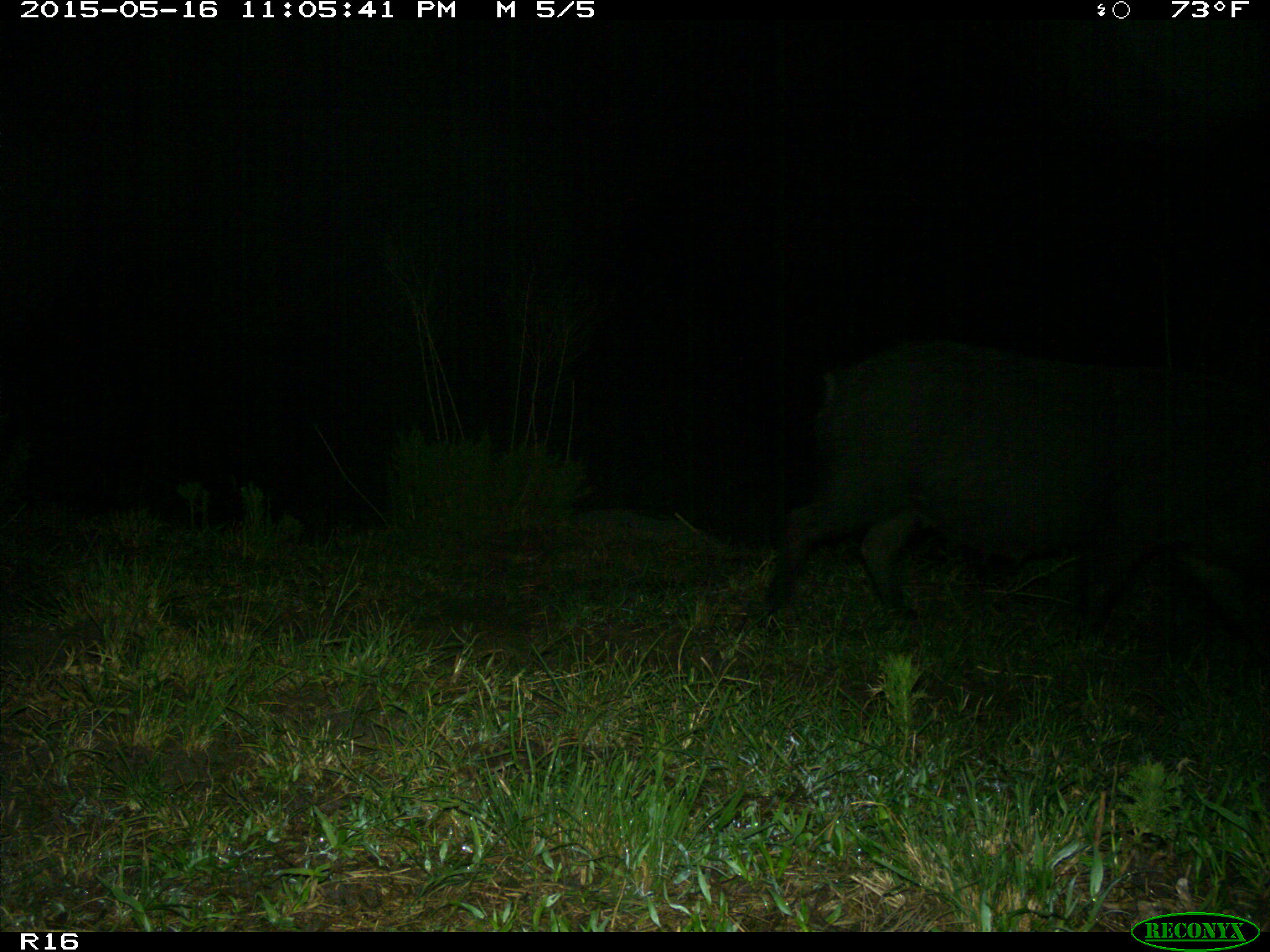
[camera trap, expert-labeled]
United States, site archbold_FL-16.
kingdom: Animalia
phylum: Chordata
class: Mammalia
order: Artiodactyla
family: Suidae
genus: Sus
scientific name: Sus scrofa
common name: wild boar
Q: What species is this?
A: Sus scrofa (wild boar).